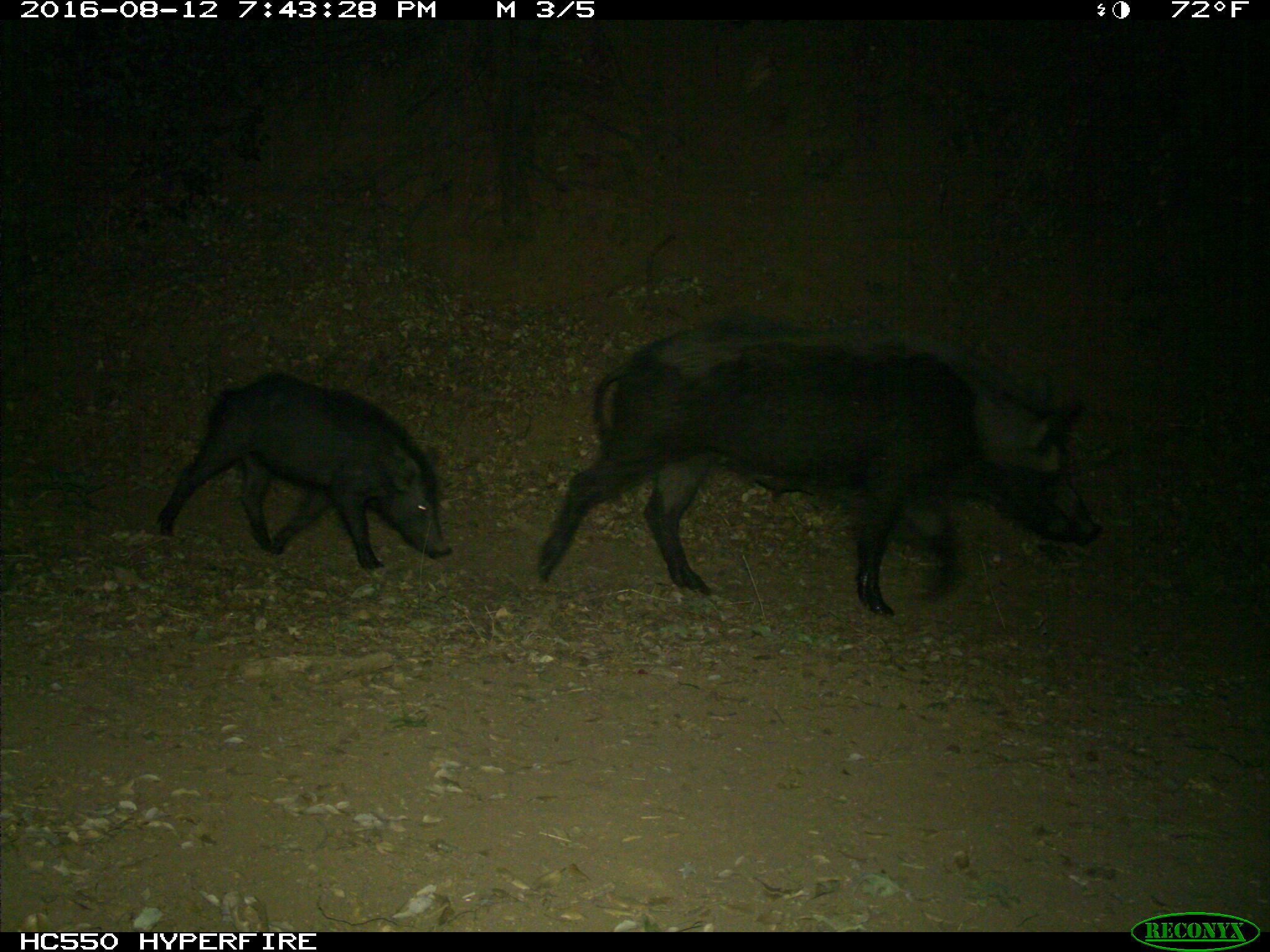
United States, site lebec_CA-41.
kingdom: Animalia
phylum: Chordata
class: Mammalia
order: Artiodactyla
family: Suidae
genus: Sus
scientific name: Sus scrofa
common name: wild boar